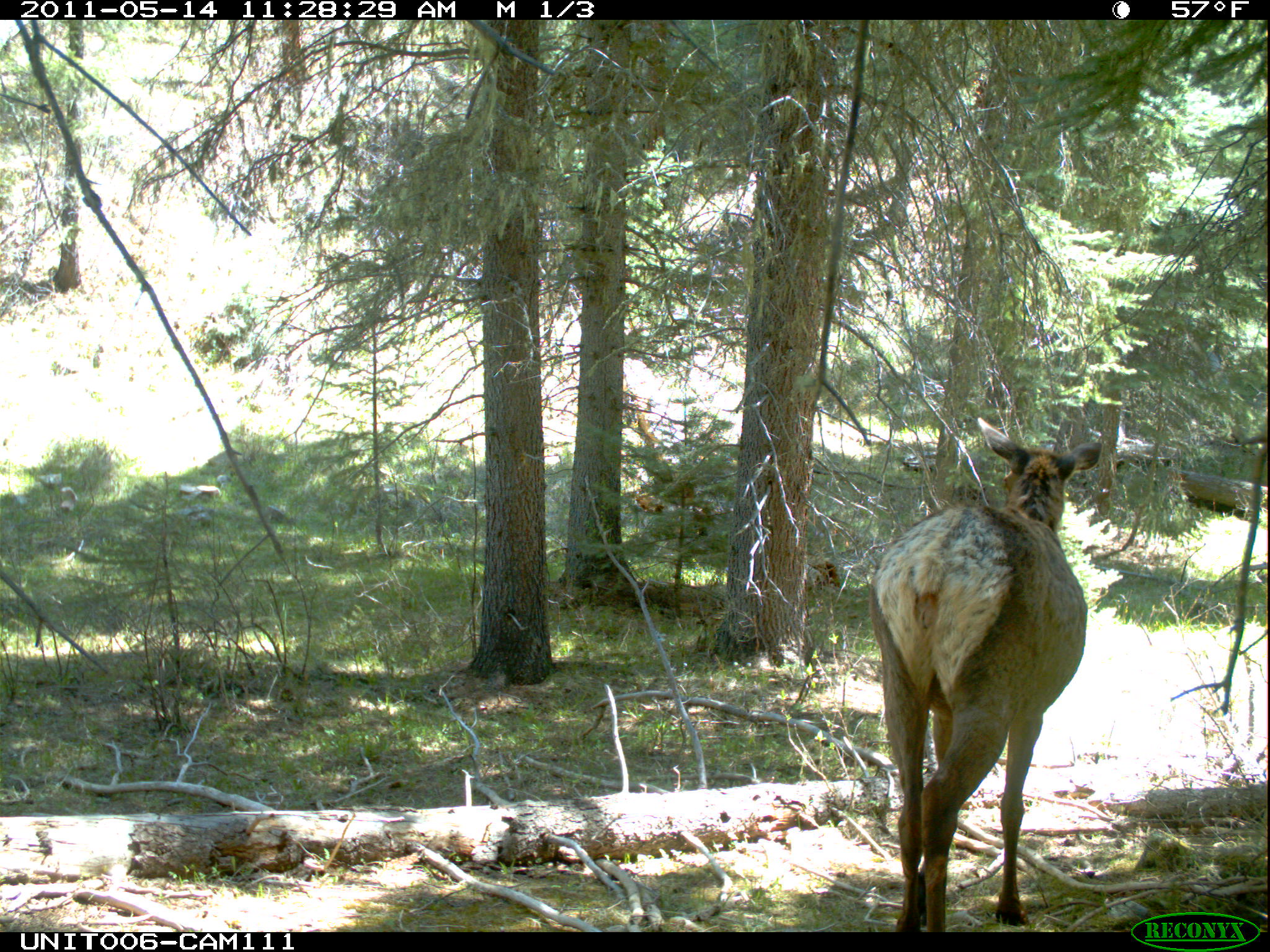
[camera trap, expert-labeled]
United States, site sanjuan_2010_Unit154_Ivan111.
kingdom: Animalia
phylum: Chordata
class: Mammalia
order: Artiodactyla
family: Cervidae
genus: Cervus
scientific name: Cervus elaphus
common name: red deer